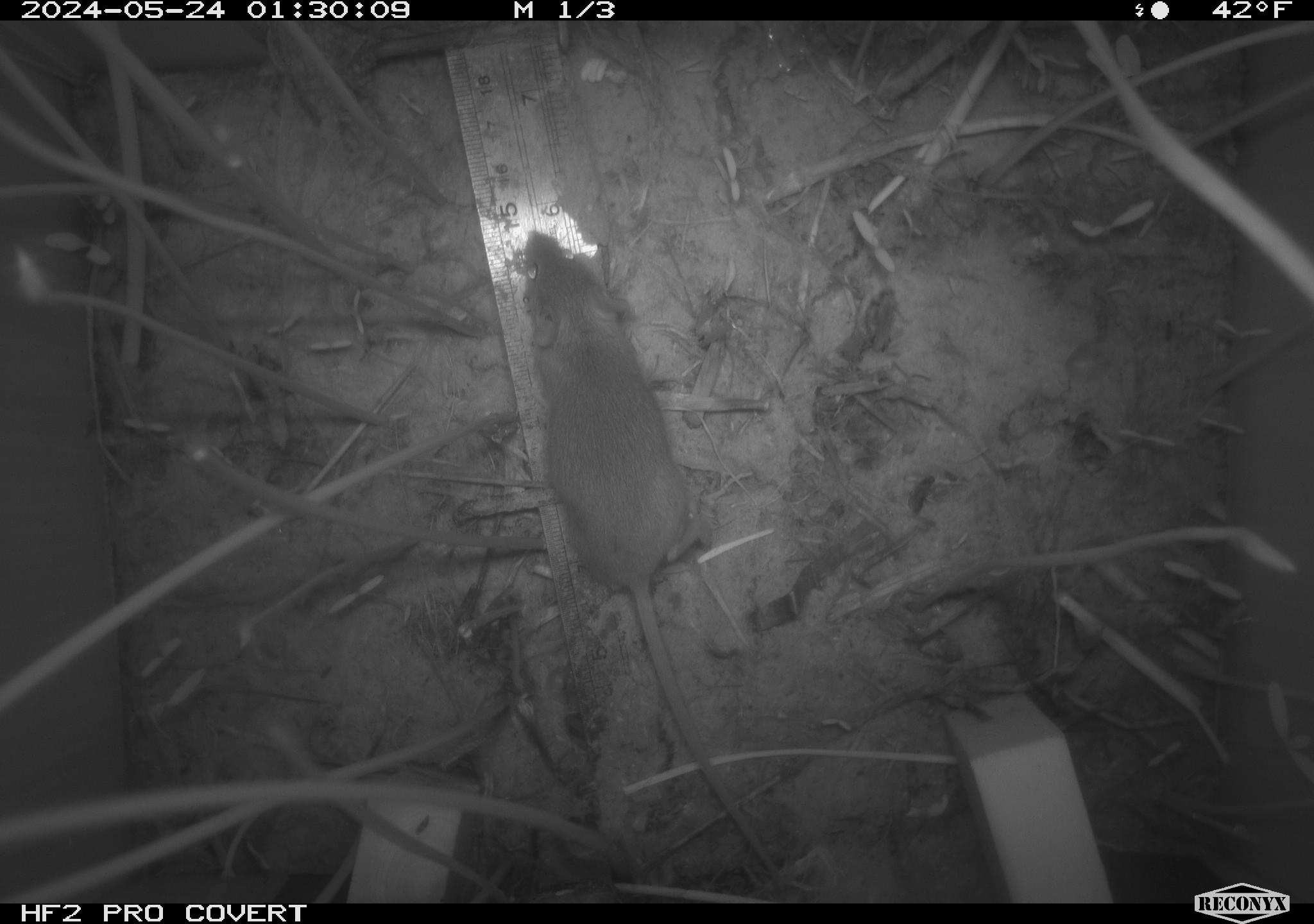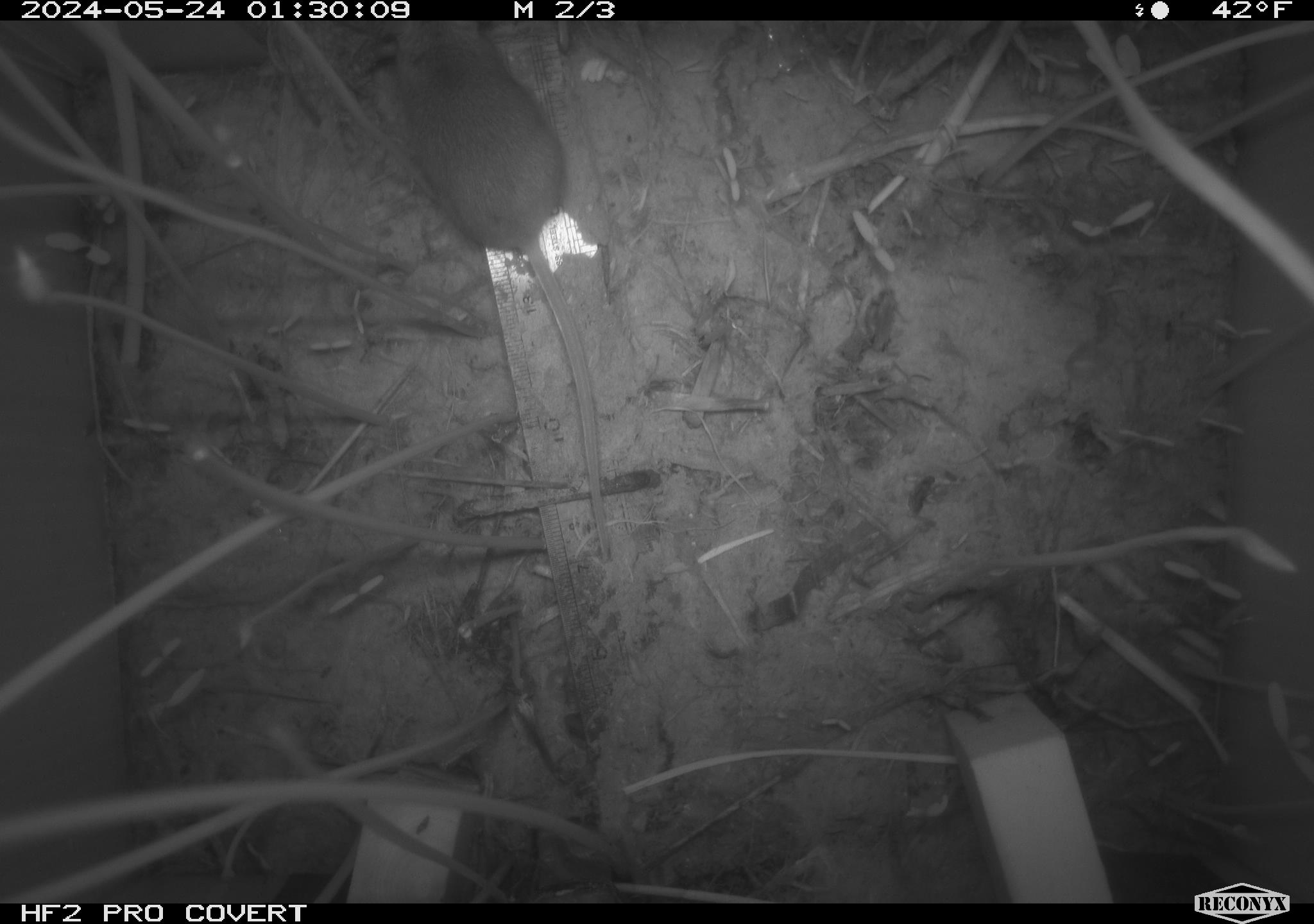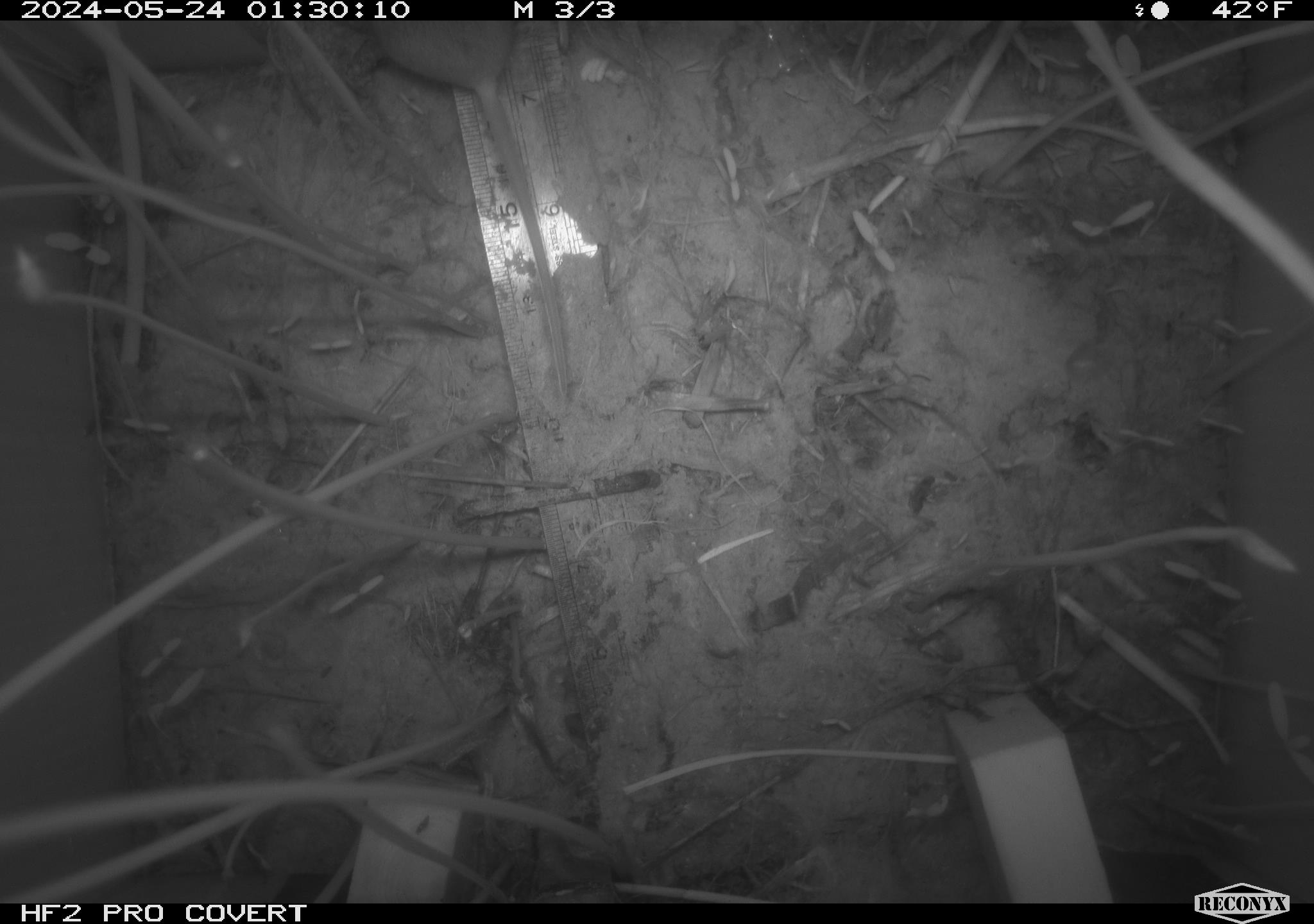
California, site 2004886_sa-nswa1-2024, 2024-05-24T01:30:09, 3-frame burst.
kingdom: Animalia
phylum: Chordata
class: Mammalia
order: Rodentia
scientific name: Rodentia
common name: rodent